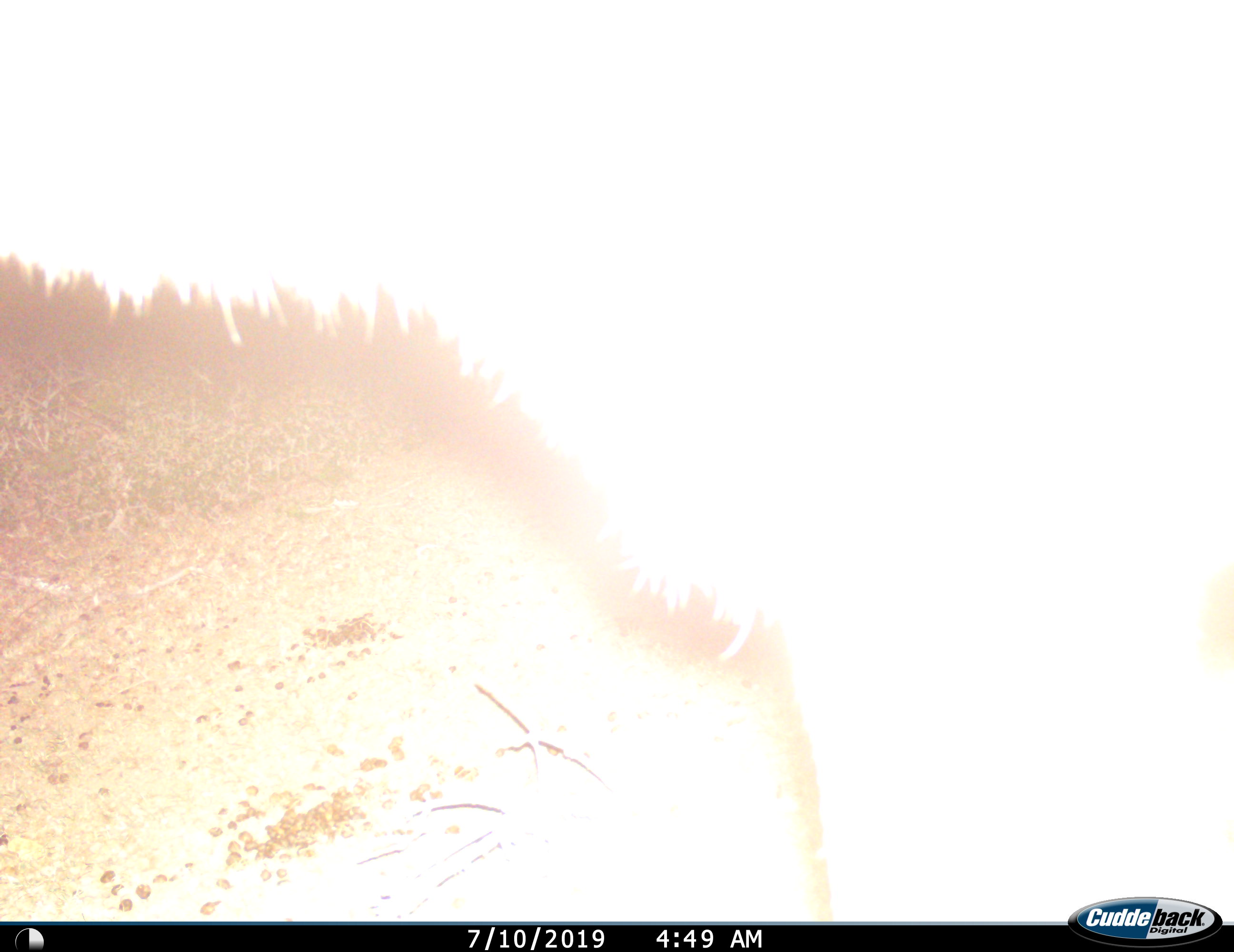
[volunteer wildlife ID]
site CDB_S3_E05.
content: unidentified animal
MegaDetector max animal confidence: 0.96